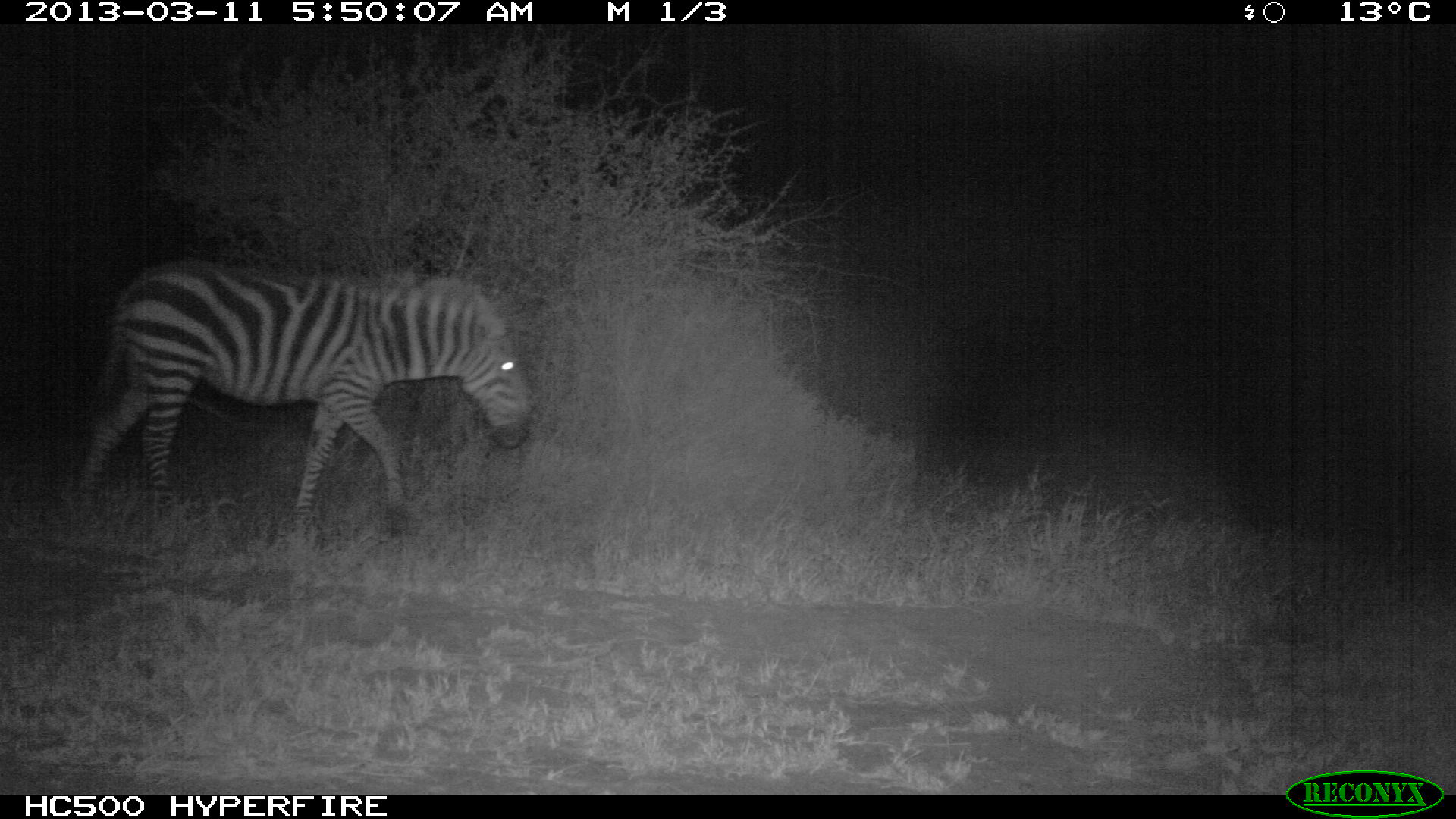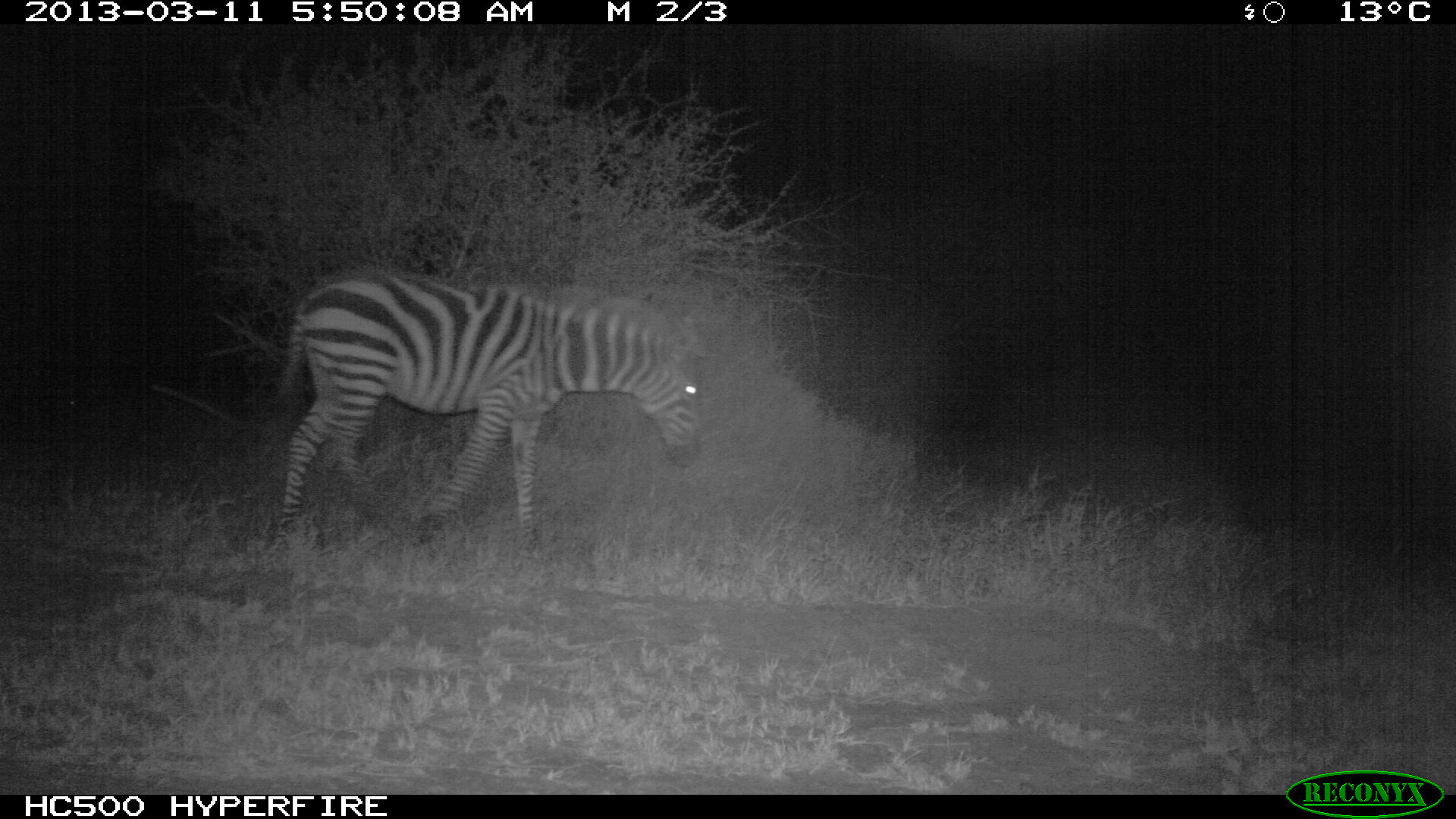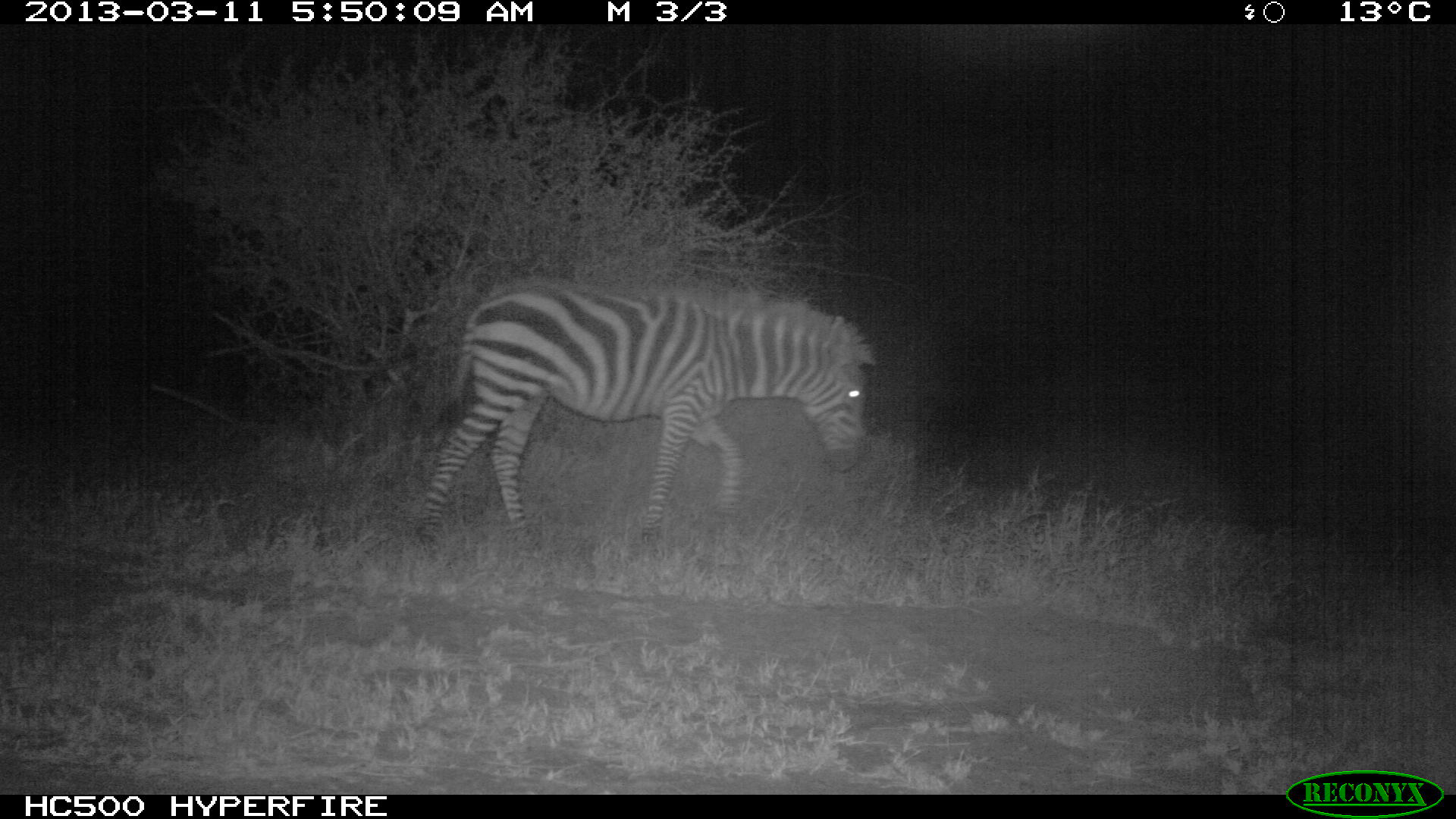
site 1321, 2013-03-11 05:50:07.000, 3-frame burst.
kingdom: Animalia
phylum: Chordata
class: Mammalia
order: Perissodactyla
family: Equidae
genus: Equus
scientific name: Equus quagga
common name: plains zebra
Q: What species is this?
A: Equus quagga (plains zebra).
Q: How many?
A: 1.